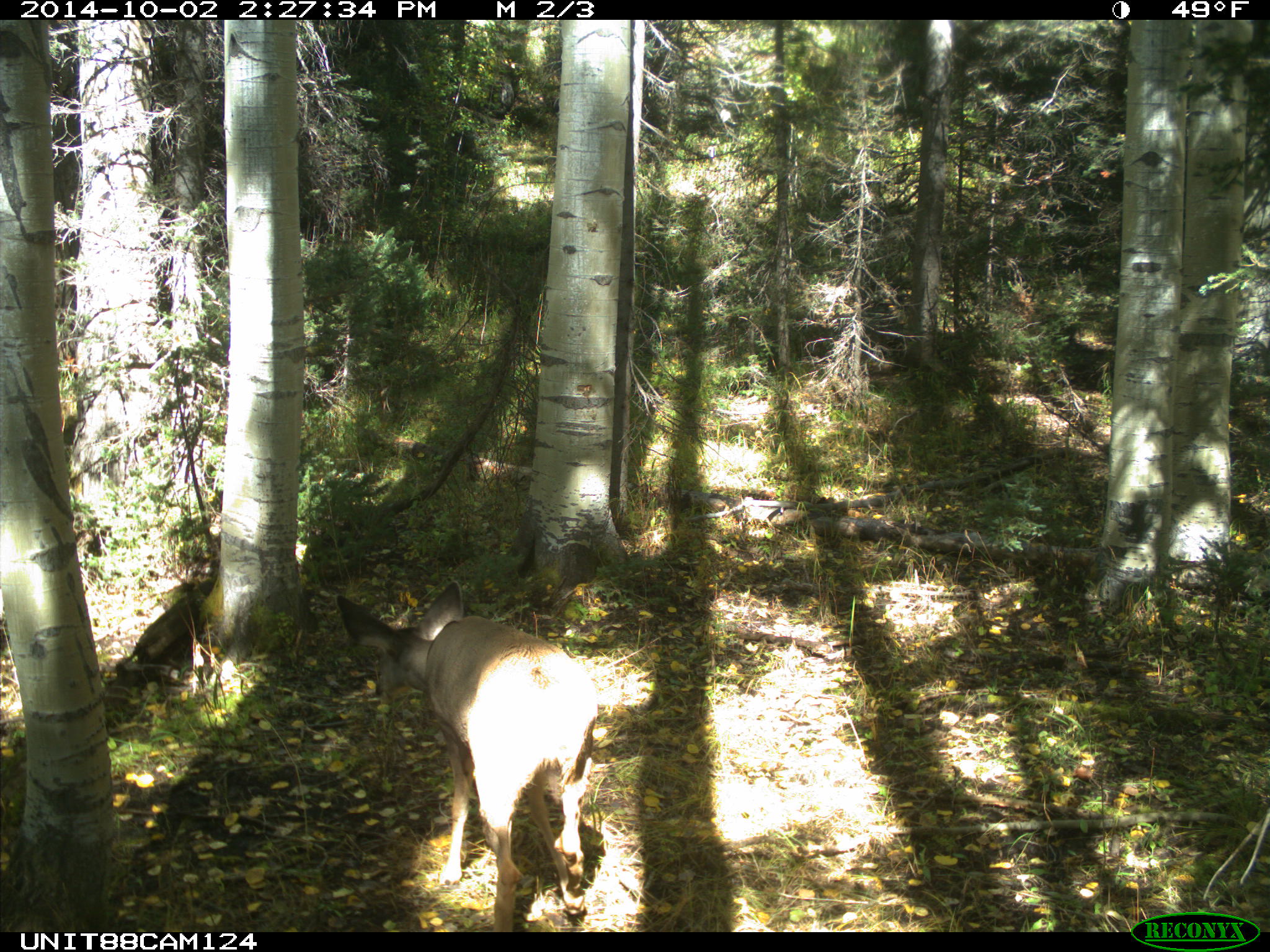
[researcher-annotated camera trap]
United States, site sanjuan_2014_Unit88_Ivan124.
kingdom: Animalia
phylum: Chordata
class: Mammalia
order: Artiodactyla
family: Cervidae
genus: Odocoileus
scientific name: Odocoileus hemionus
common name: mule deer